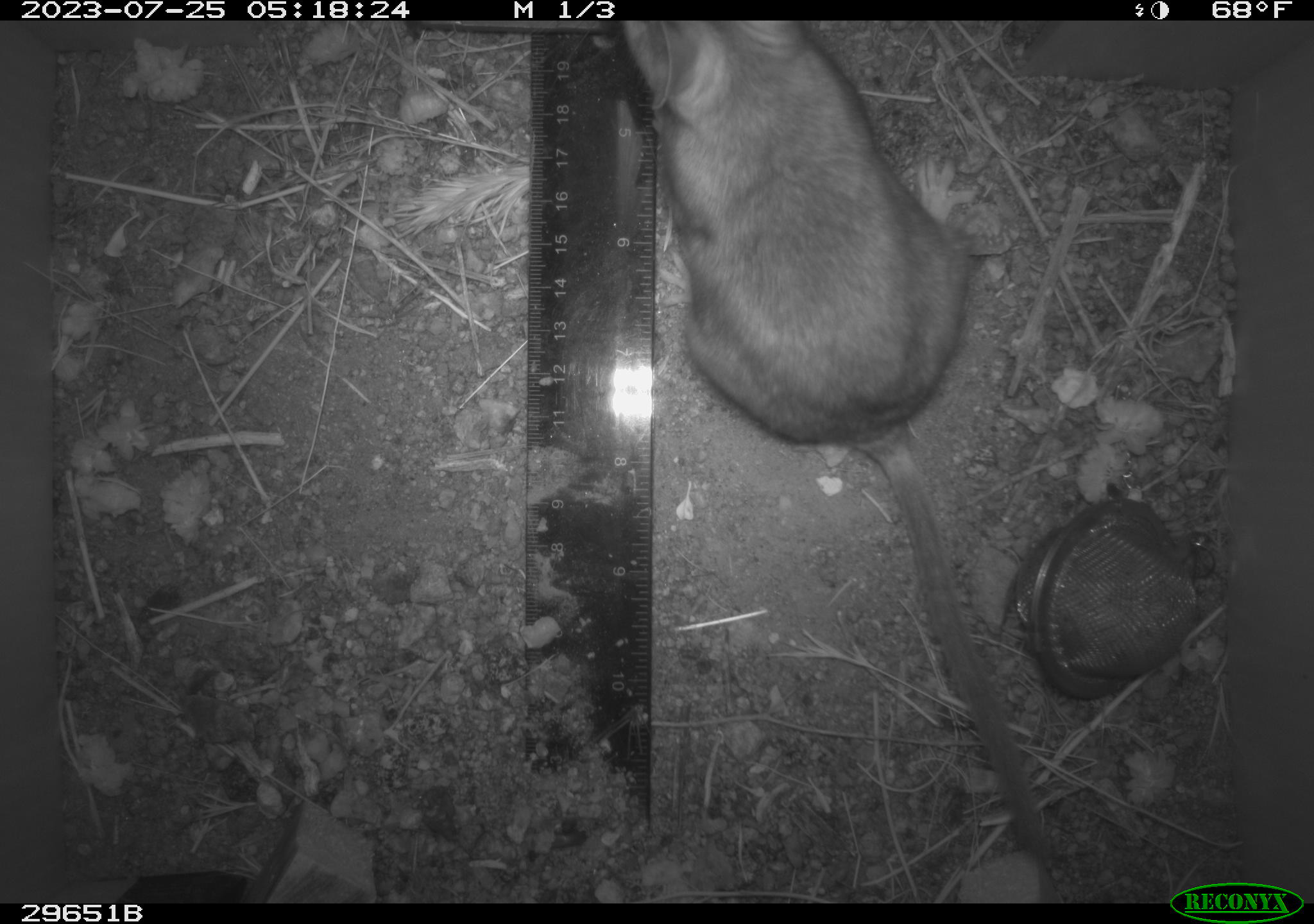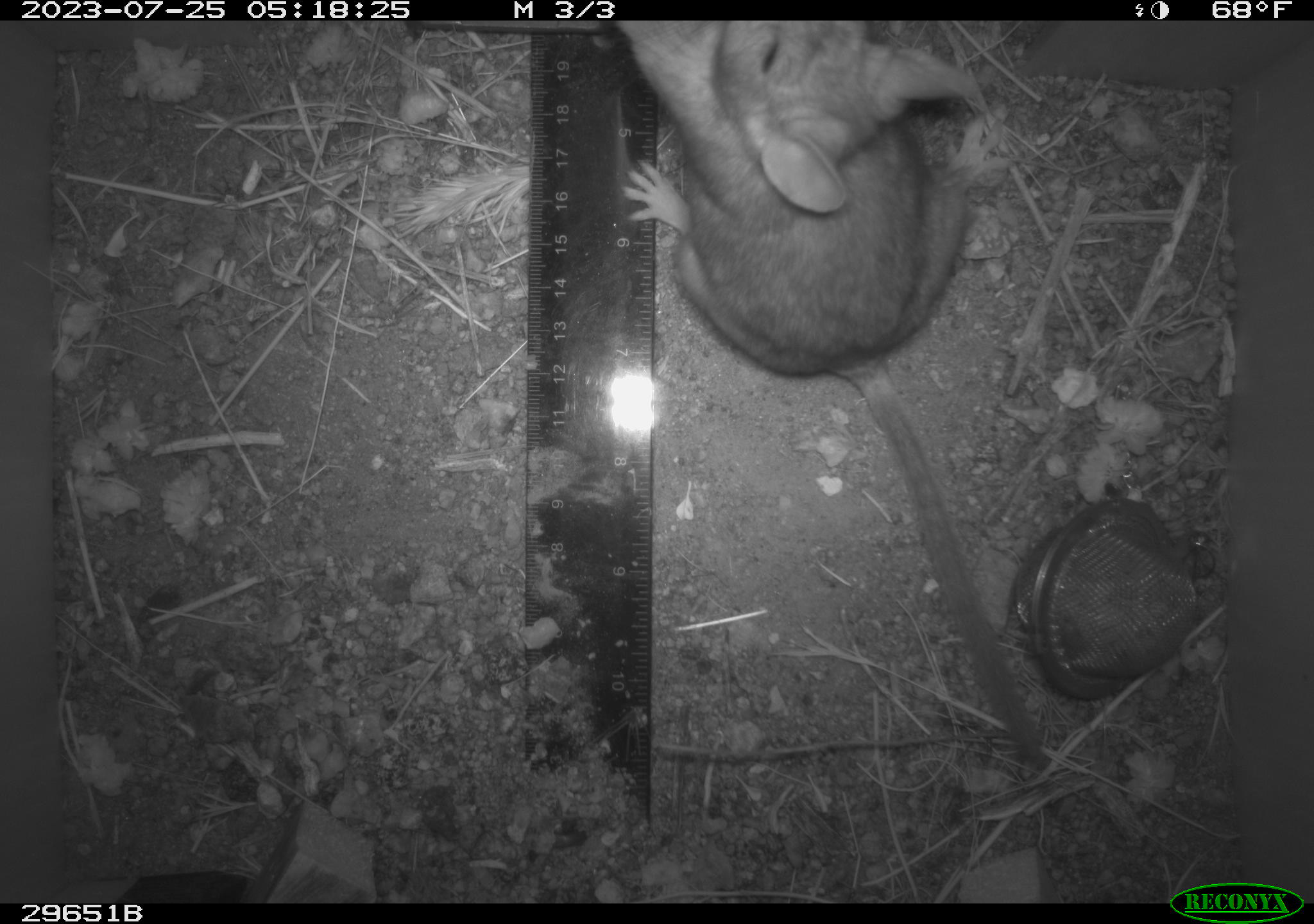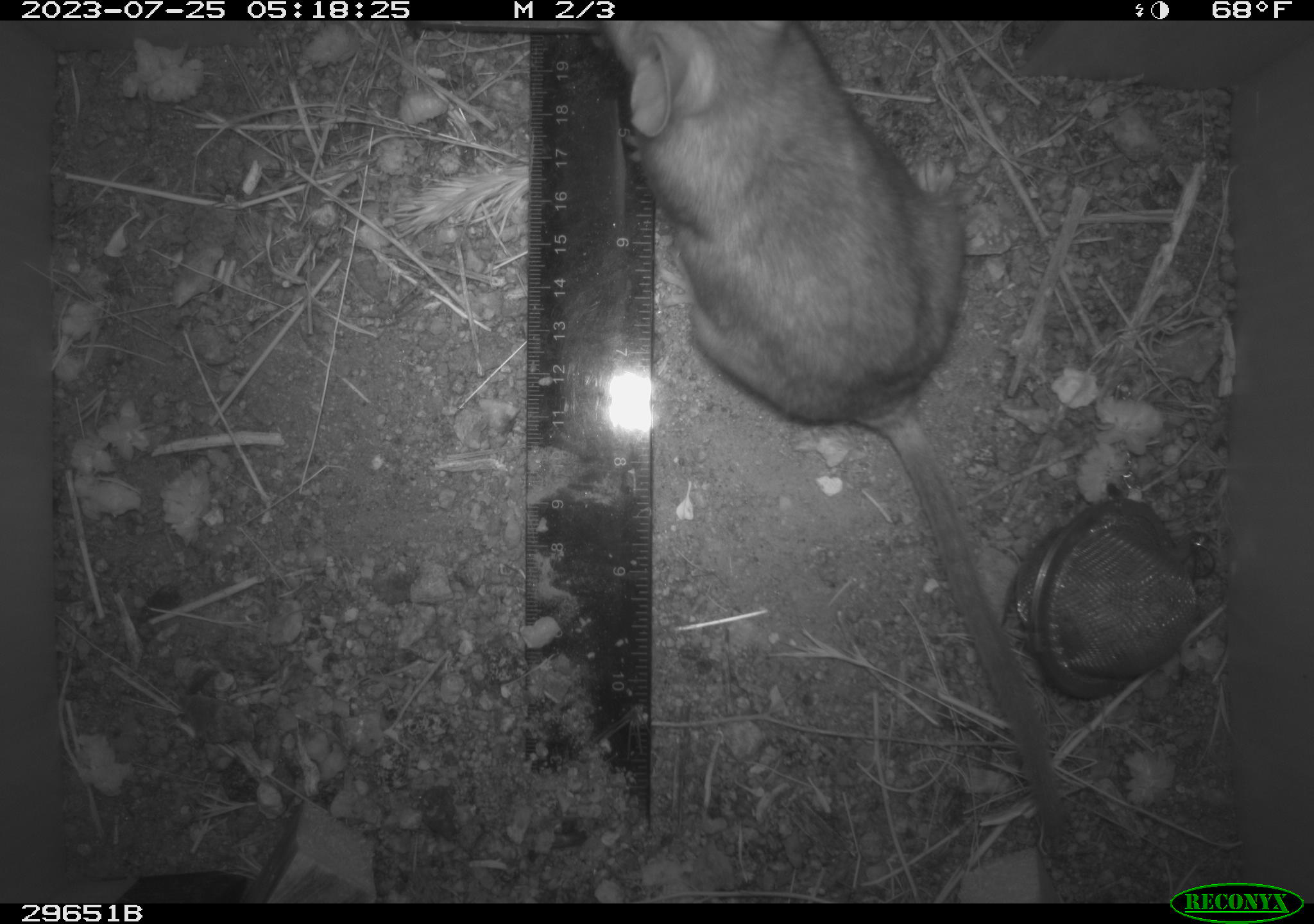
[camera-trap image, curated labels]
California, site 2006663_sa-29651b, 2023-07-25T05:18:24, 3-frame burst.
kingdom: Animalia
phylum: Chordata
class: Mammalia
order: Rodentia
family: Cricetidae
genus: Neotoma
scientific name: Neotoma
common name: pack rat or woodrat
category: neotoma species